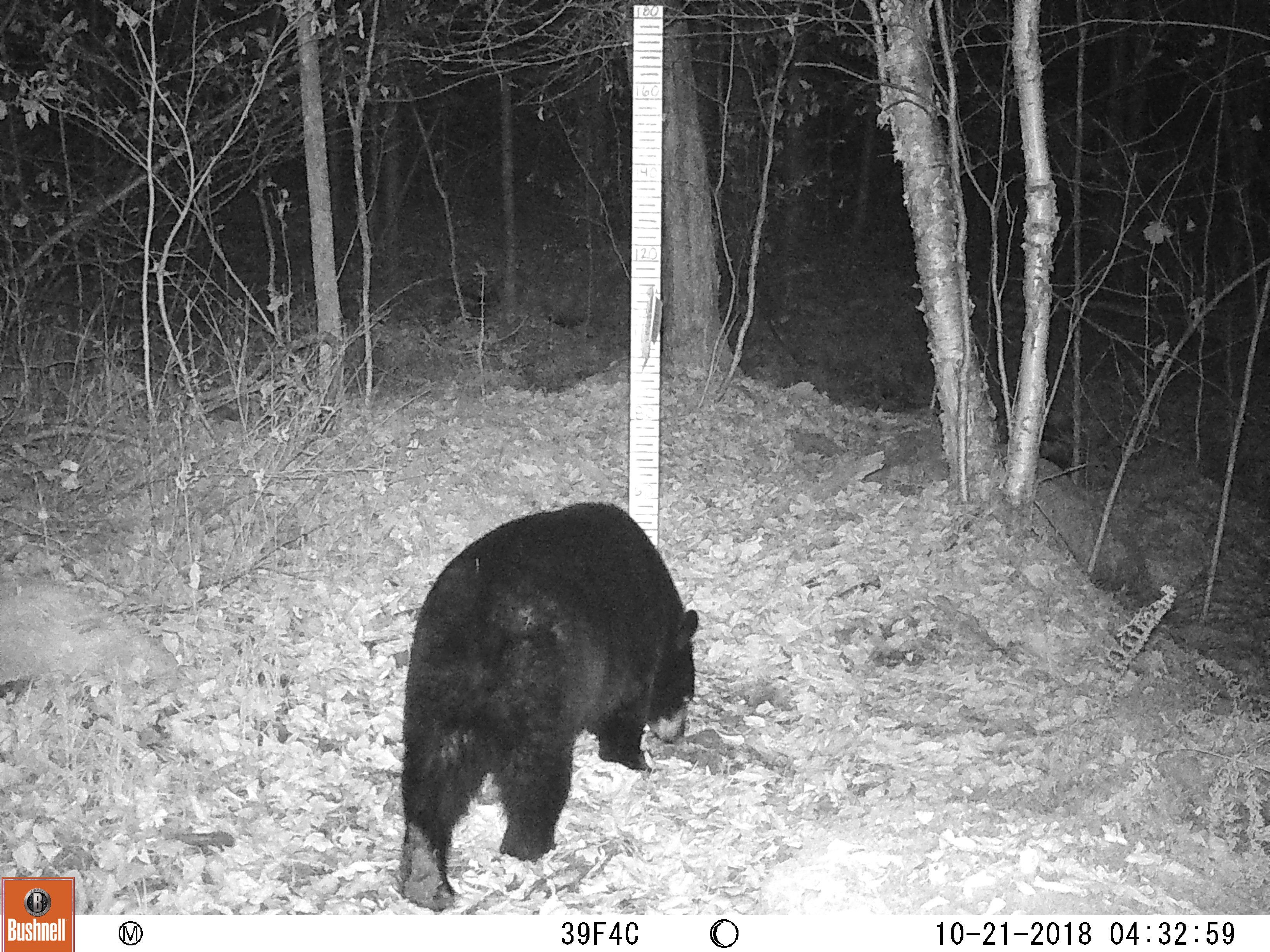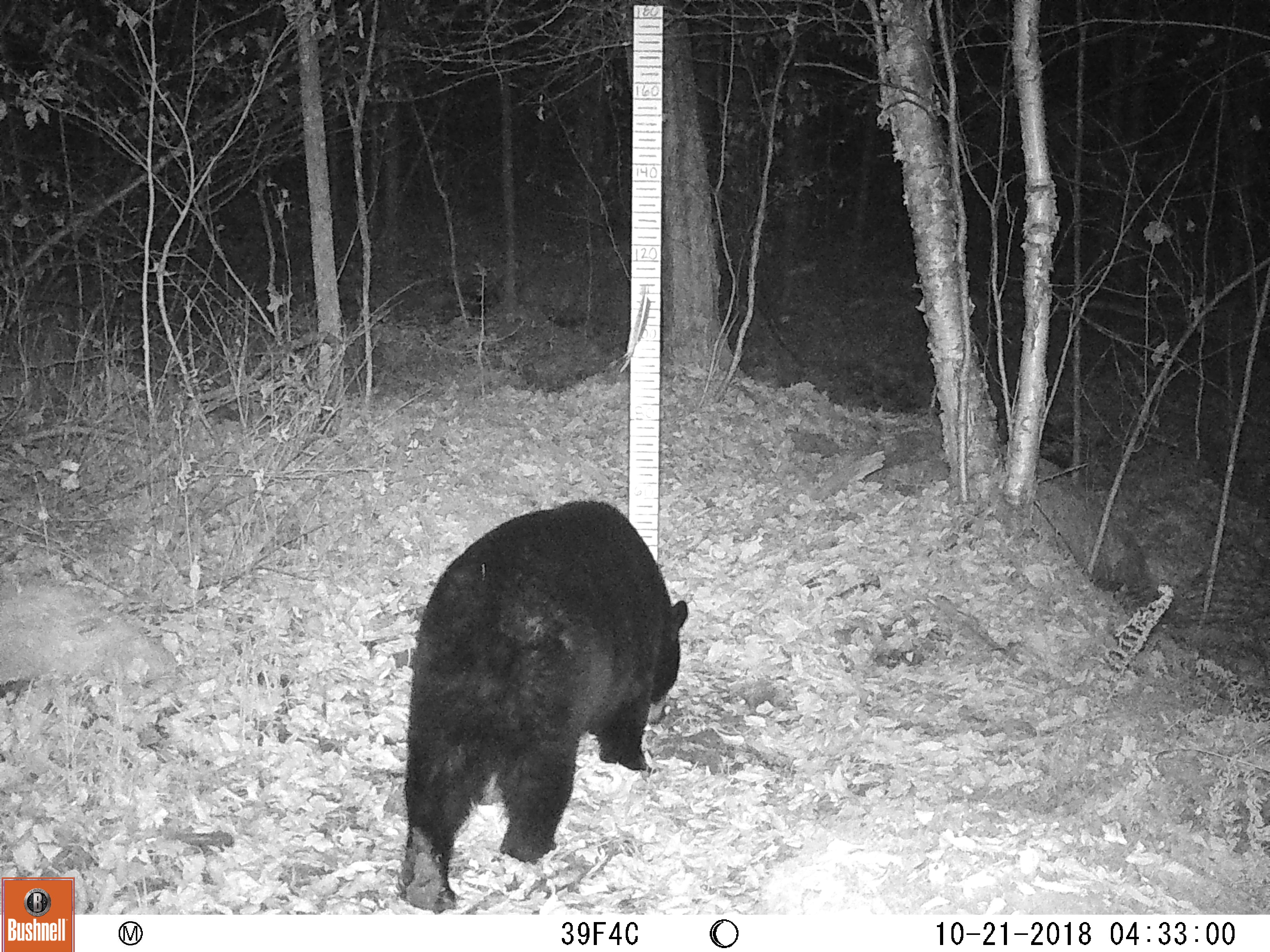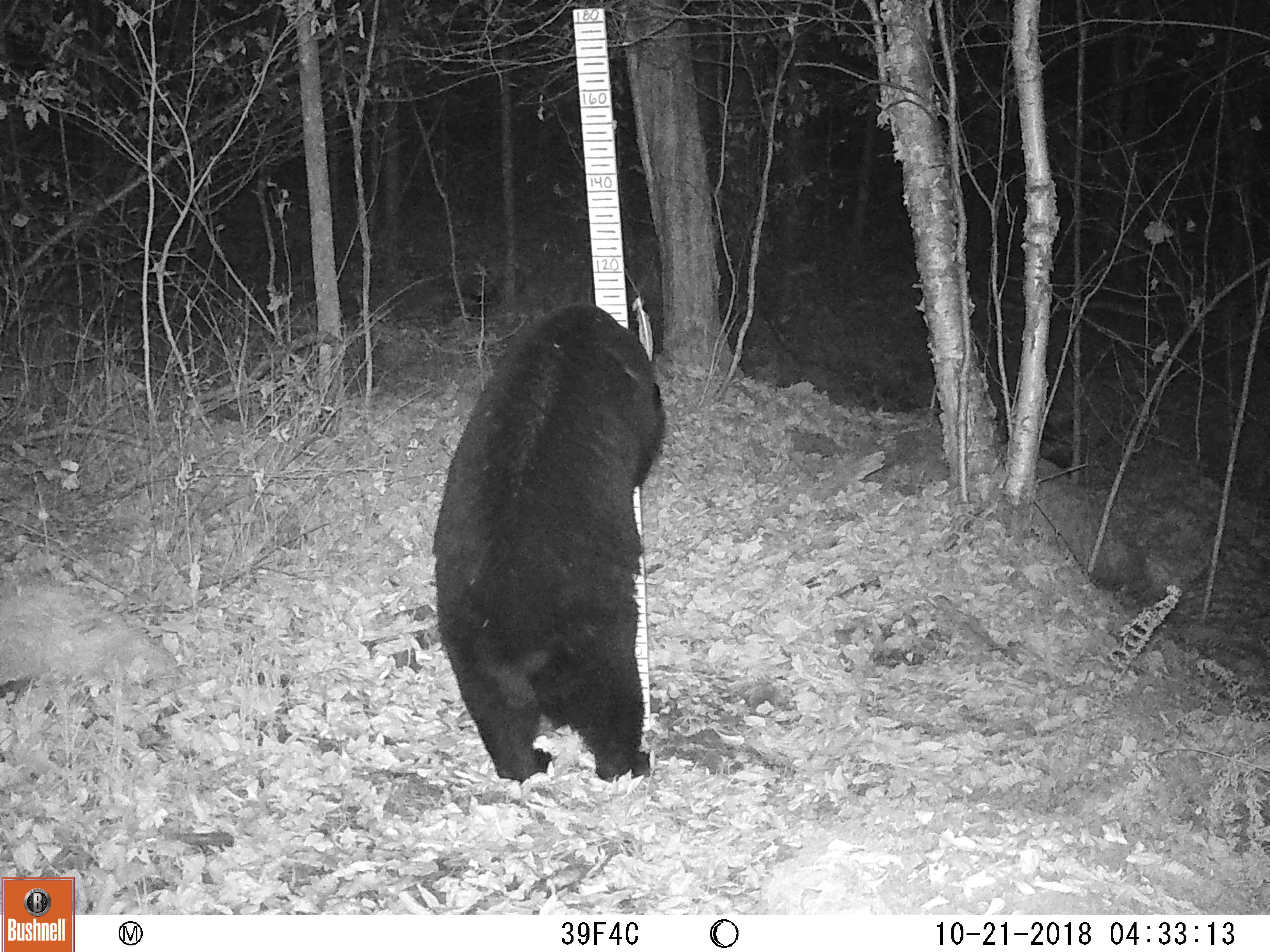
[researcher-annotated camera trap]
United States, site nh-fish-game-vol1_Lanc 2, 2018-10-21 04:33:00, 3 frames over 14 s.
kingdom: Animalia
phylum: Chordata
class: Mammalia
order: Carnivora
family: Ursidae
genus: Ursus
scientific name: Ursus americanus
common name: black bear